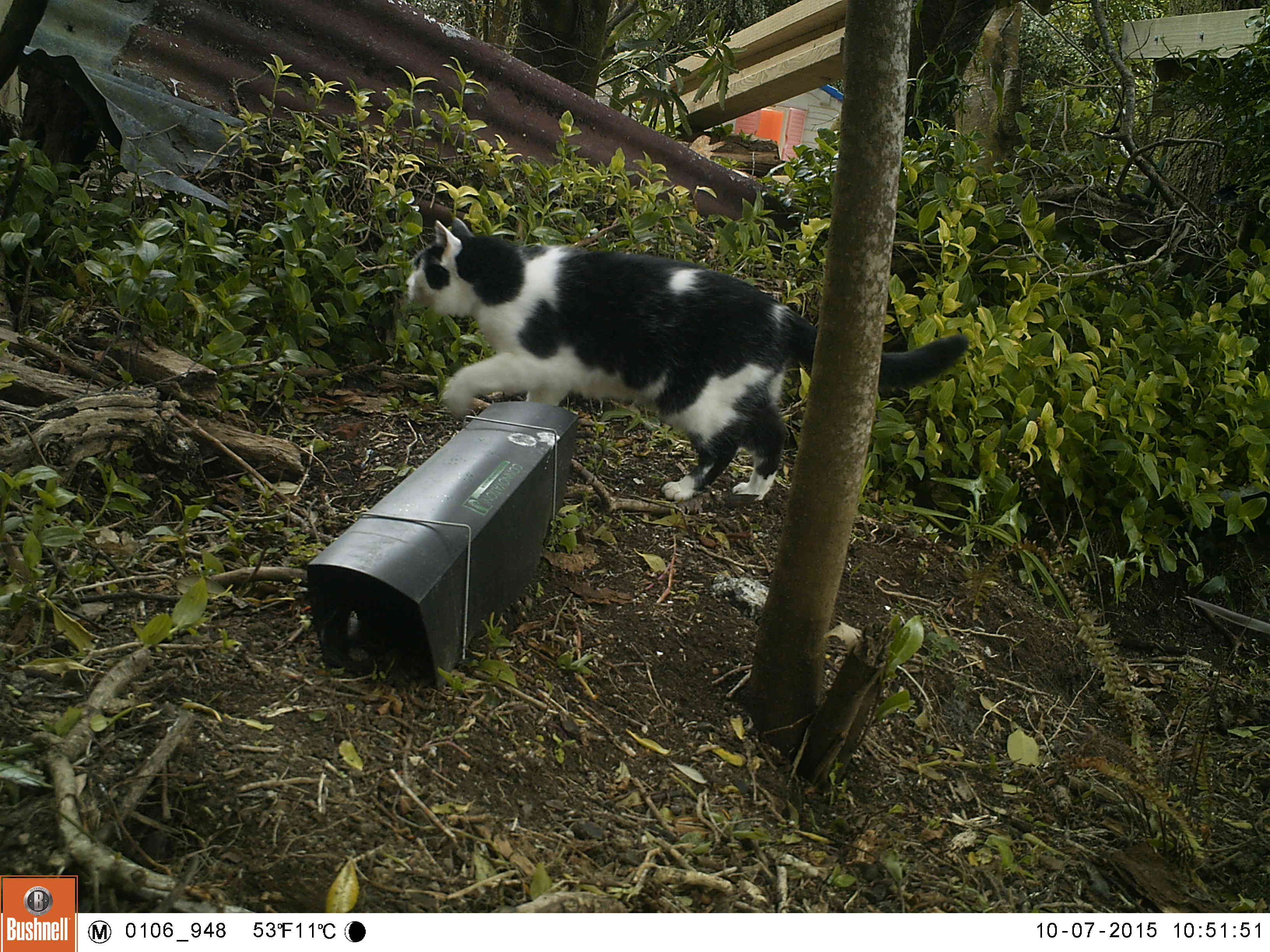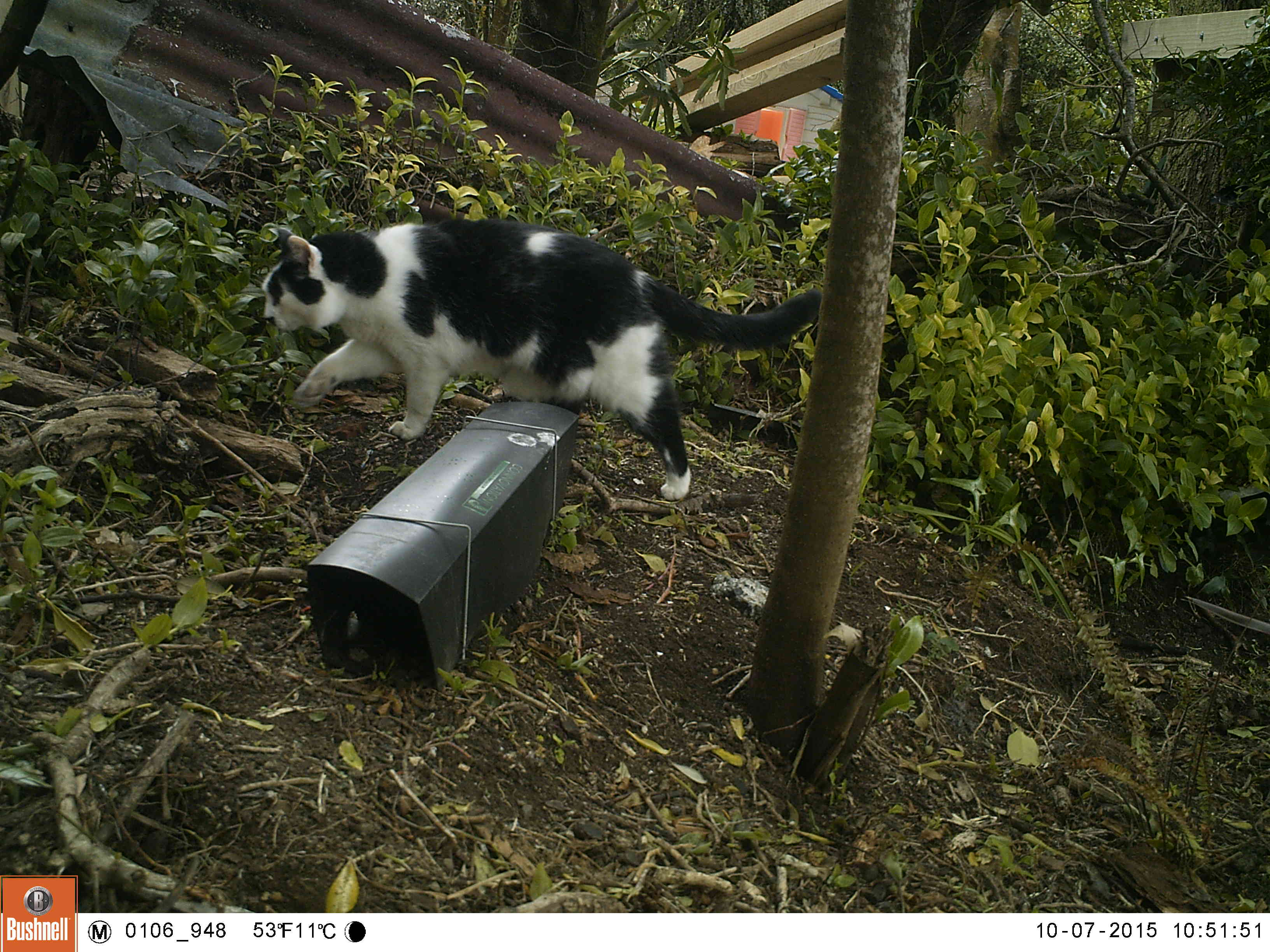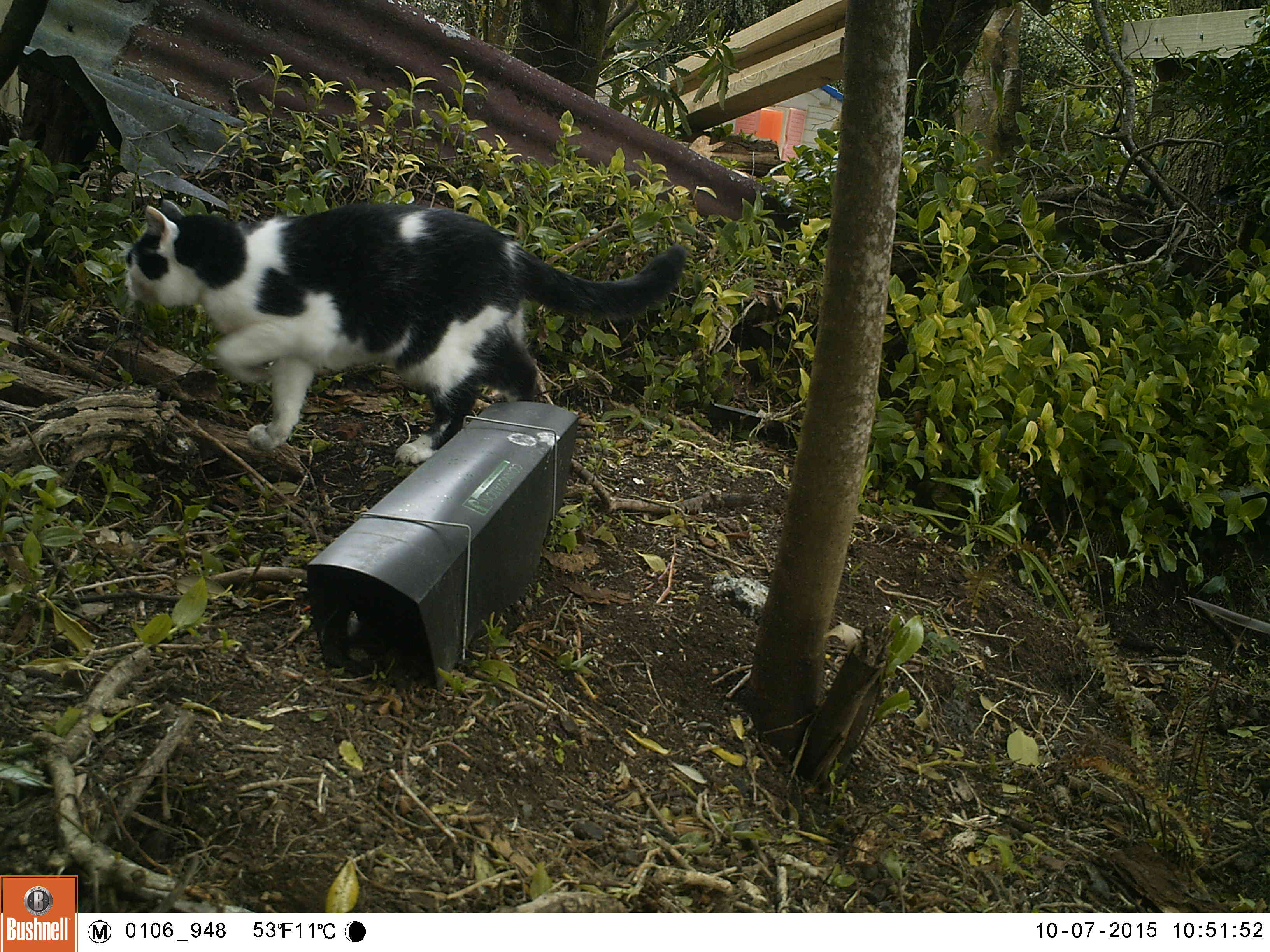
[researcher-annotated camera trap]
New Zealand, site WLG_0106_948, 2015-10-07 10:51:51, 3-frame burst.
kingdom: Animalia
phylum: Chordata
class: Mammalia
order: Carnivora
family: Felidae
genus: Felis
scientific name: Felis catus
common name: domestic cat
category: cat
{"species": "cat (domestic cat) (Felis catus)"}